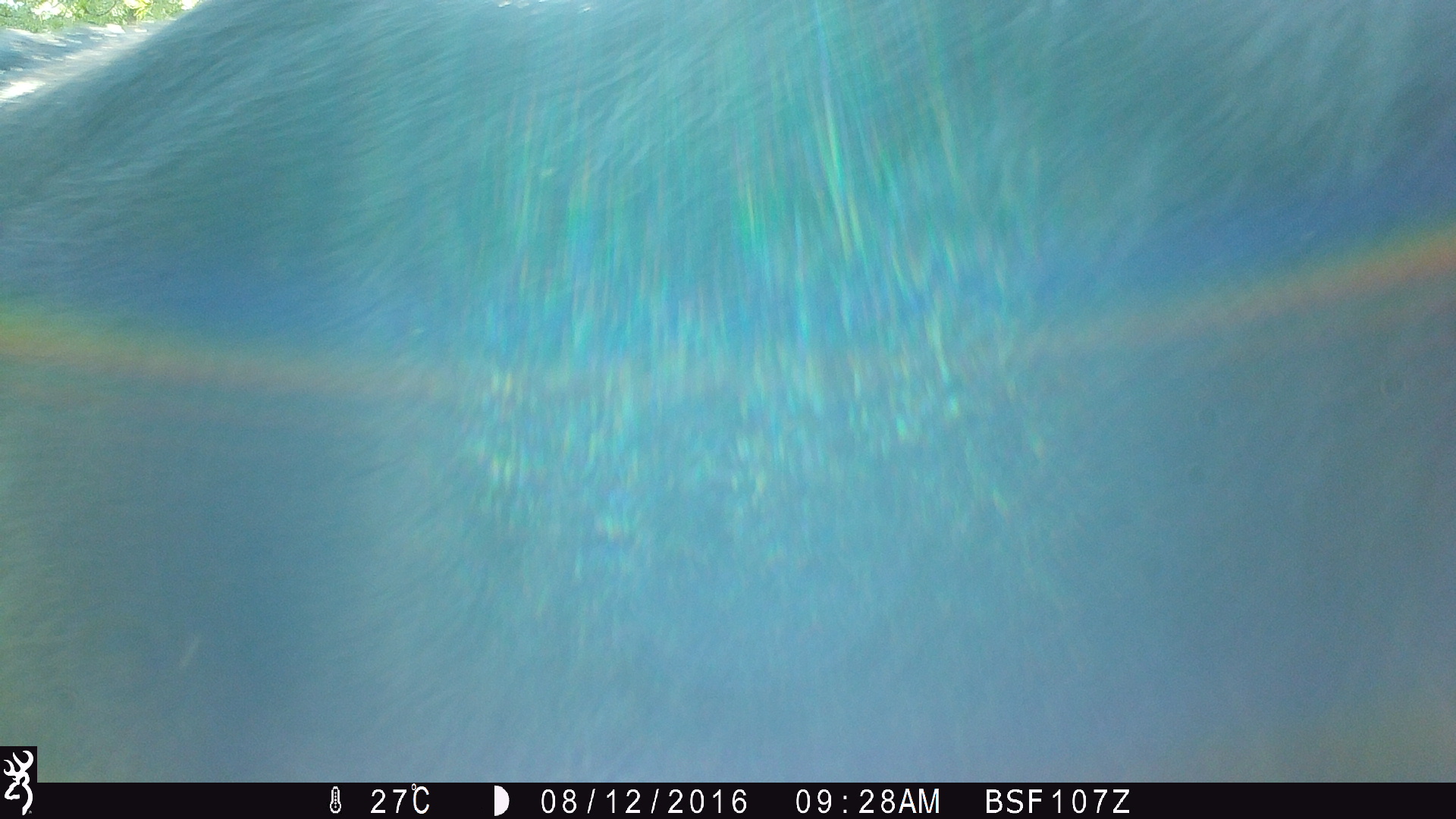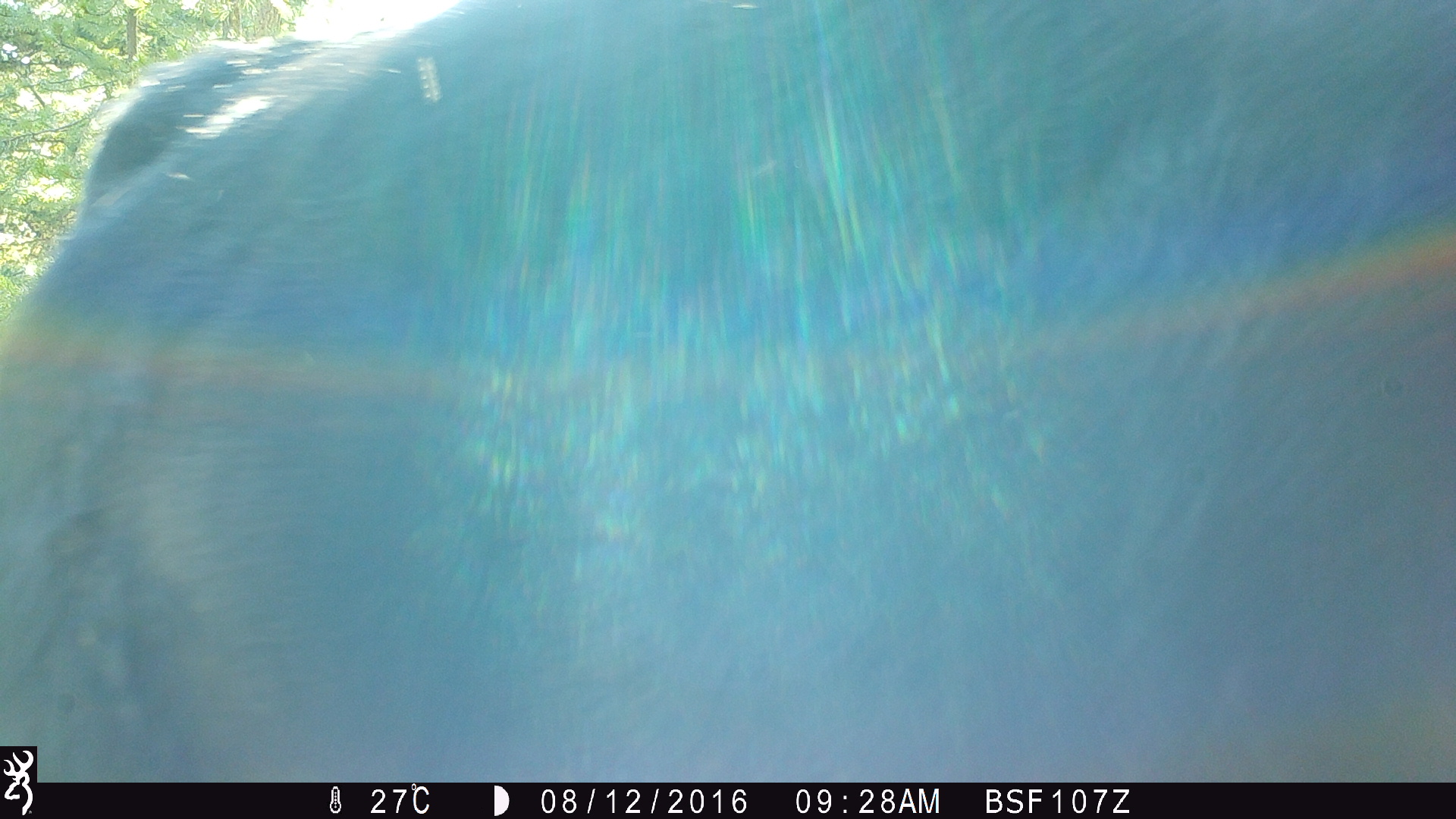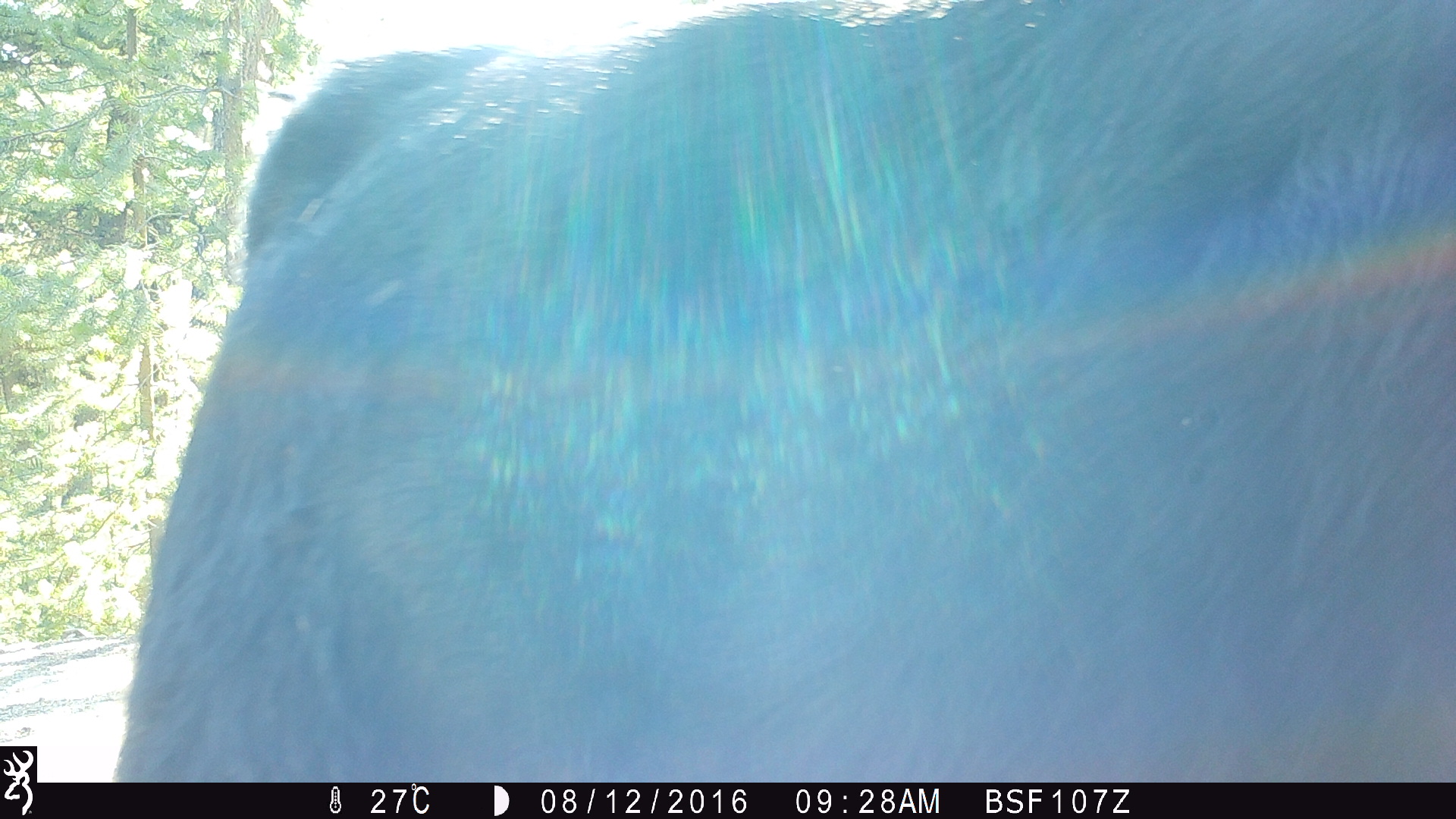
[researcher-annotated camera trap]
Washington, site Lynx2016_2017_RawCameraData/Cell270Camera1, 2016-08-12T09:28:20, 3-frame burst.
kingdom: Animalia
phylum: Chordata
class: Mammalia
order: Artiodactyla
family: Bovidae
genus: Bos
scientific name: Bos taurus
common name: domestic cattle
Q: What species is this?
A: Domestic cattle (Bos taurus).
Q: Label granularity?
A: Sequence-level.